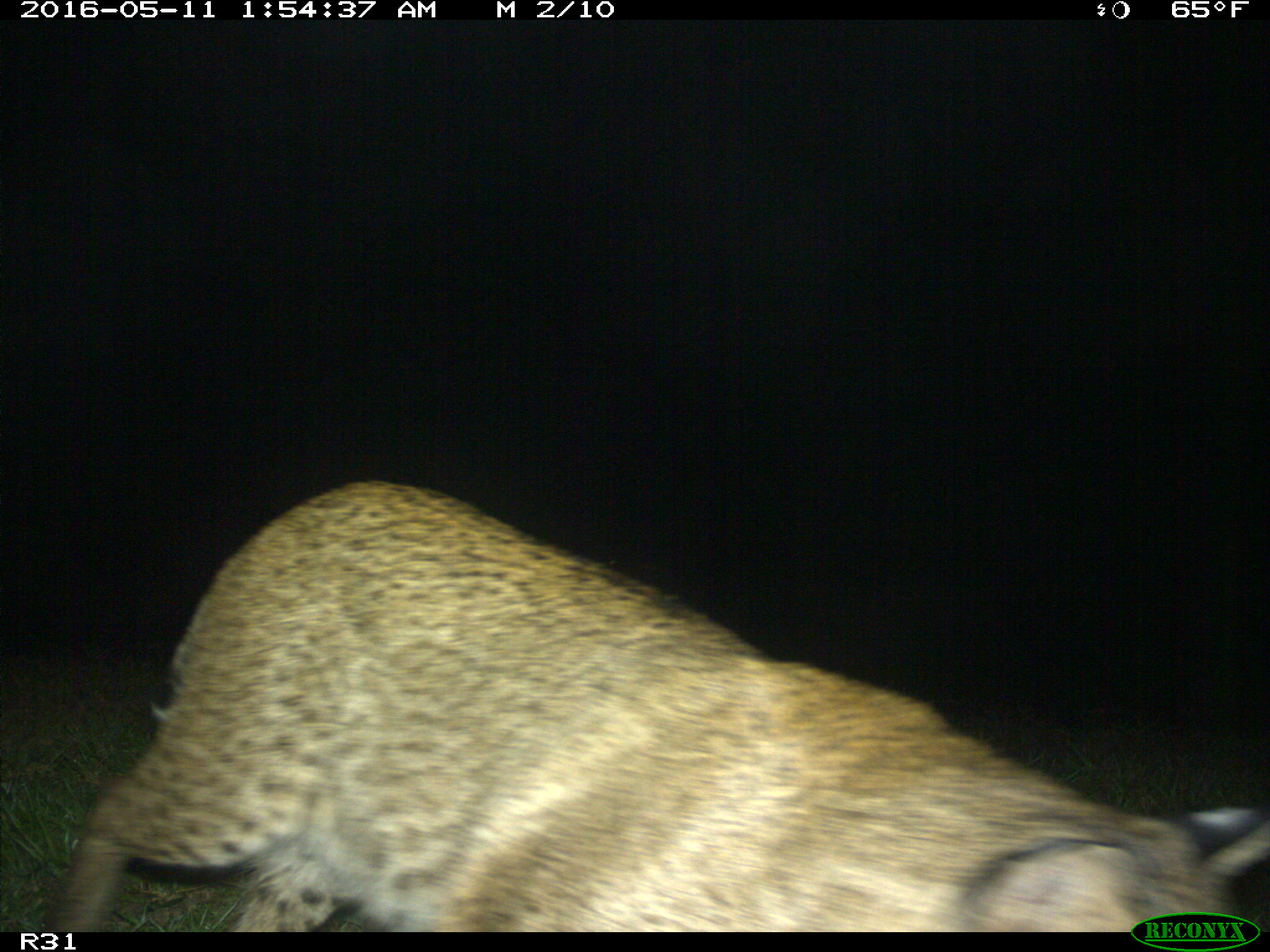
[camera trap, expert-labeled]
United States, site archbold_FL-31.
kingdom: Animalia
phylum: Chordata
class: Mammalia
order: Carnivora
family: Felidae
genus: Lynx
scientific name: Lynx rufus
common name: bobcat